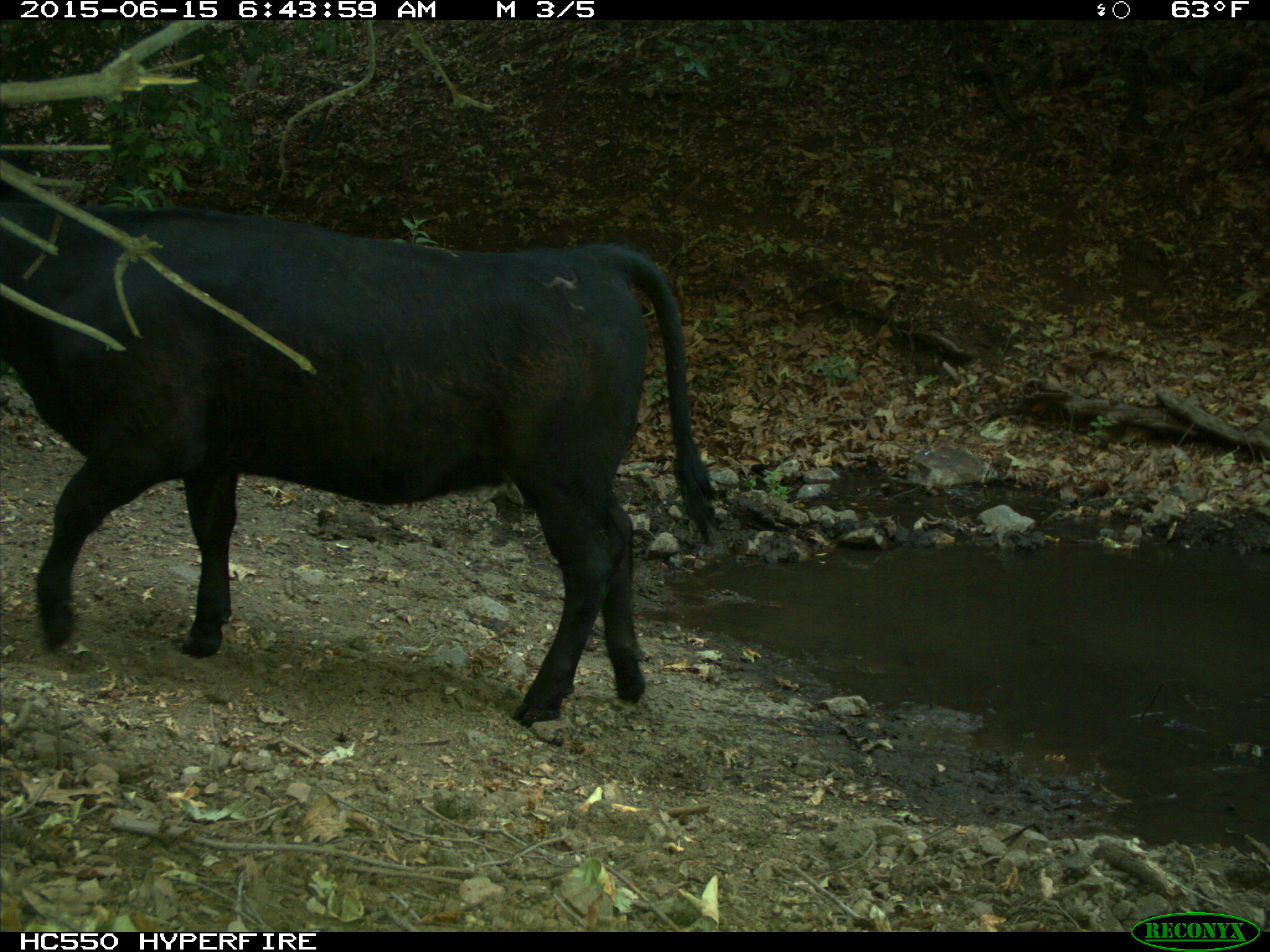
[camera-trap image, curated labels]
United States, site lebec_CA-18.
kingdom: Animalia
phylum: Chordata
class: Mammalia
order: Artiodactyla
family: Bovidae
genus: Bos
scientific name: Bos taurus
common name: domestic cow